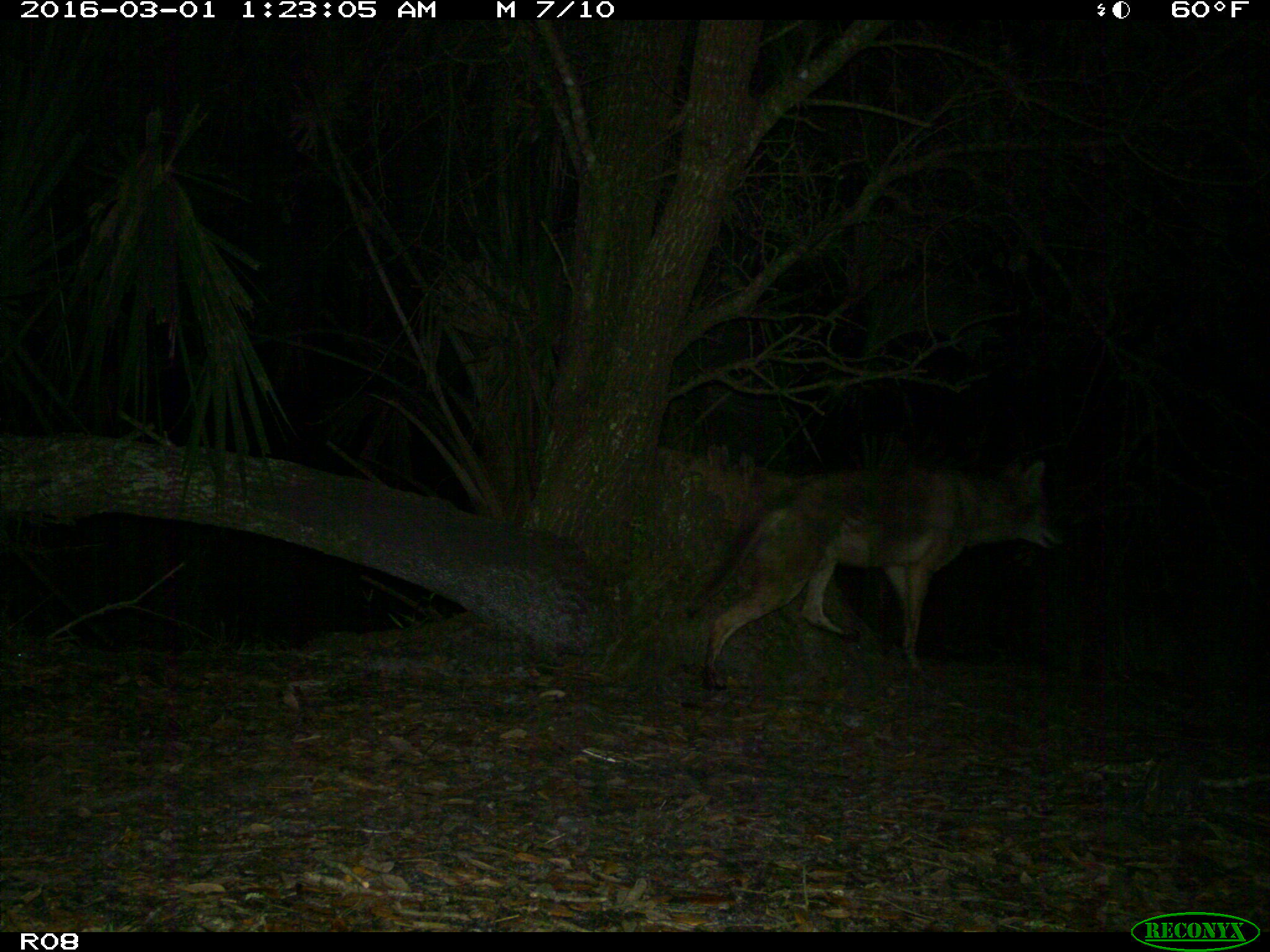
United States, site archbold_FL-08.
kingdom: Animalia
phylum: Chordata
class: Mammalia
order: Carnivora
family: Canidae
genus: Canis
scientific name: Canis latrans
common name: coyote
Canis latrans (coyote).